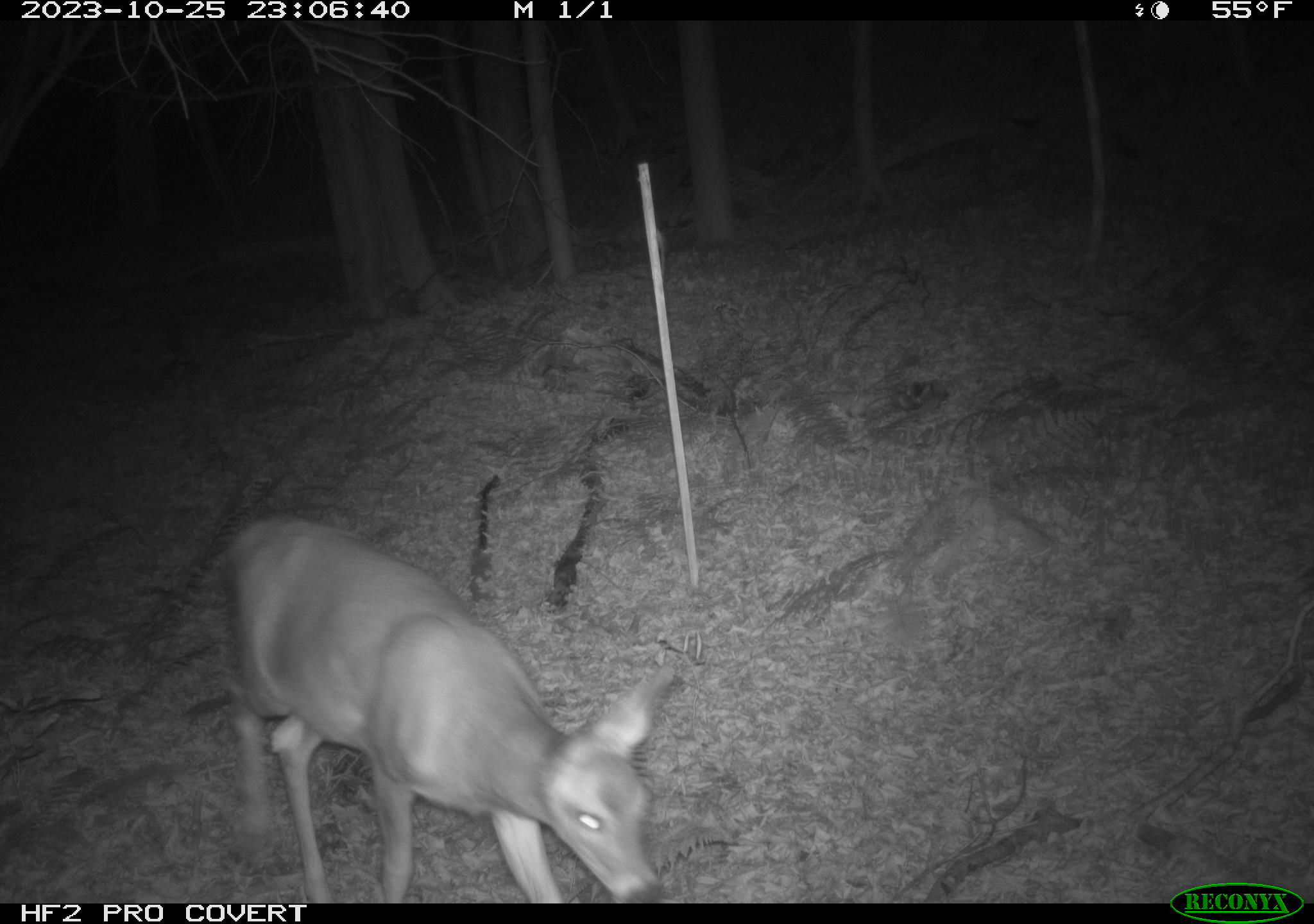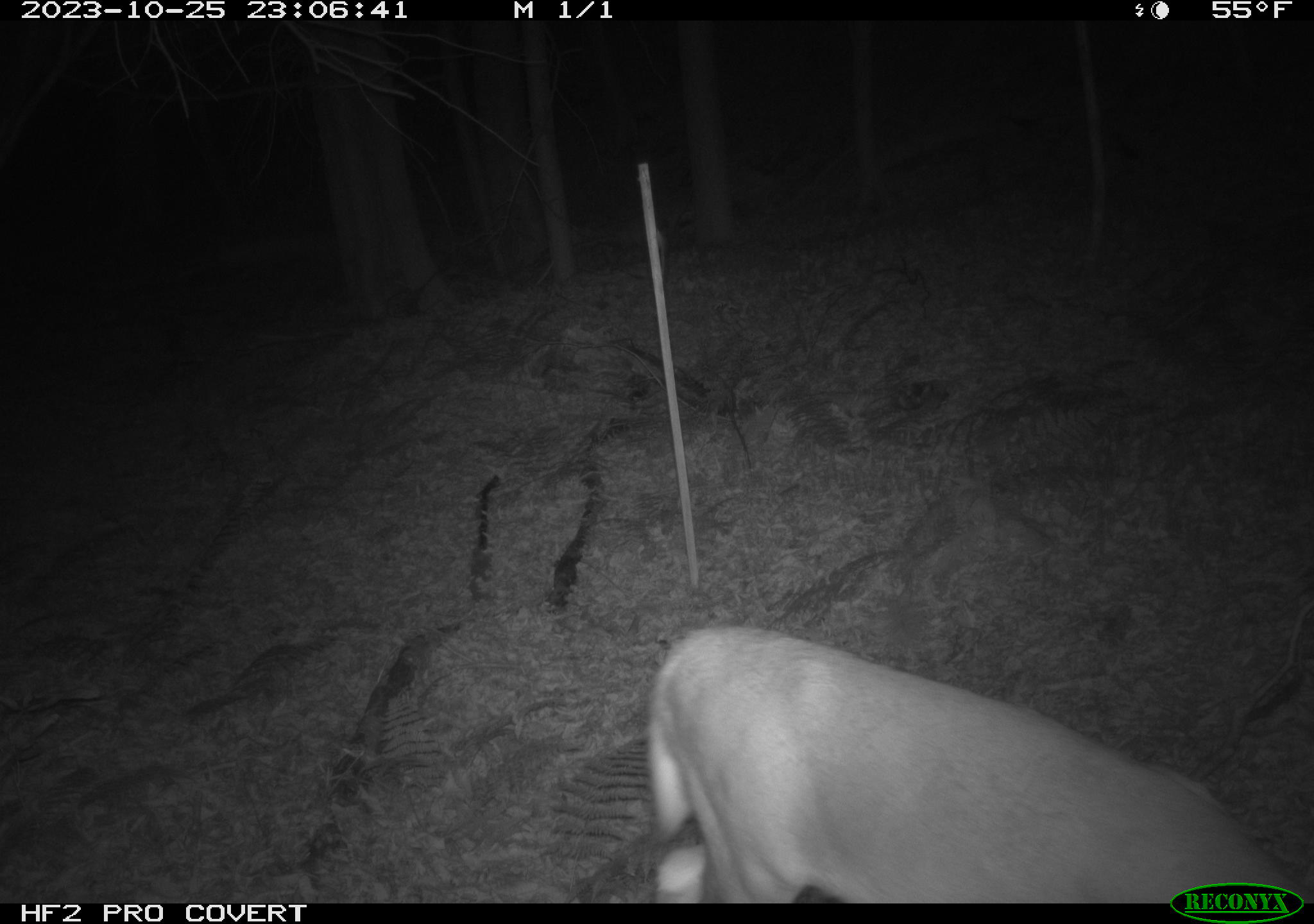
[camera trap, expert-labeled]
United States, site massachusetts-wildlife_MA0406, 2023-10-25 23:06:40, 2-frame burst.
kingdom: Animalia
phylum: Chordata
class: Mammalia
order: Artiodactyla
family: Cervidae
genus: Odocoileus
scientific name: Odocoileus virginianus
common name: white-tailed deer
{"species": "white-tailed deer (Odocoileus virginianus)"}